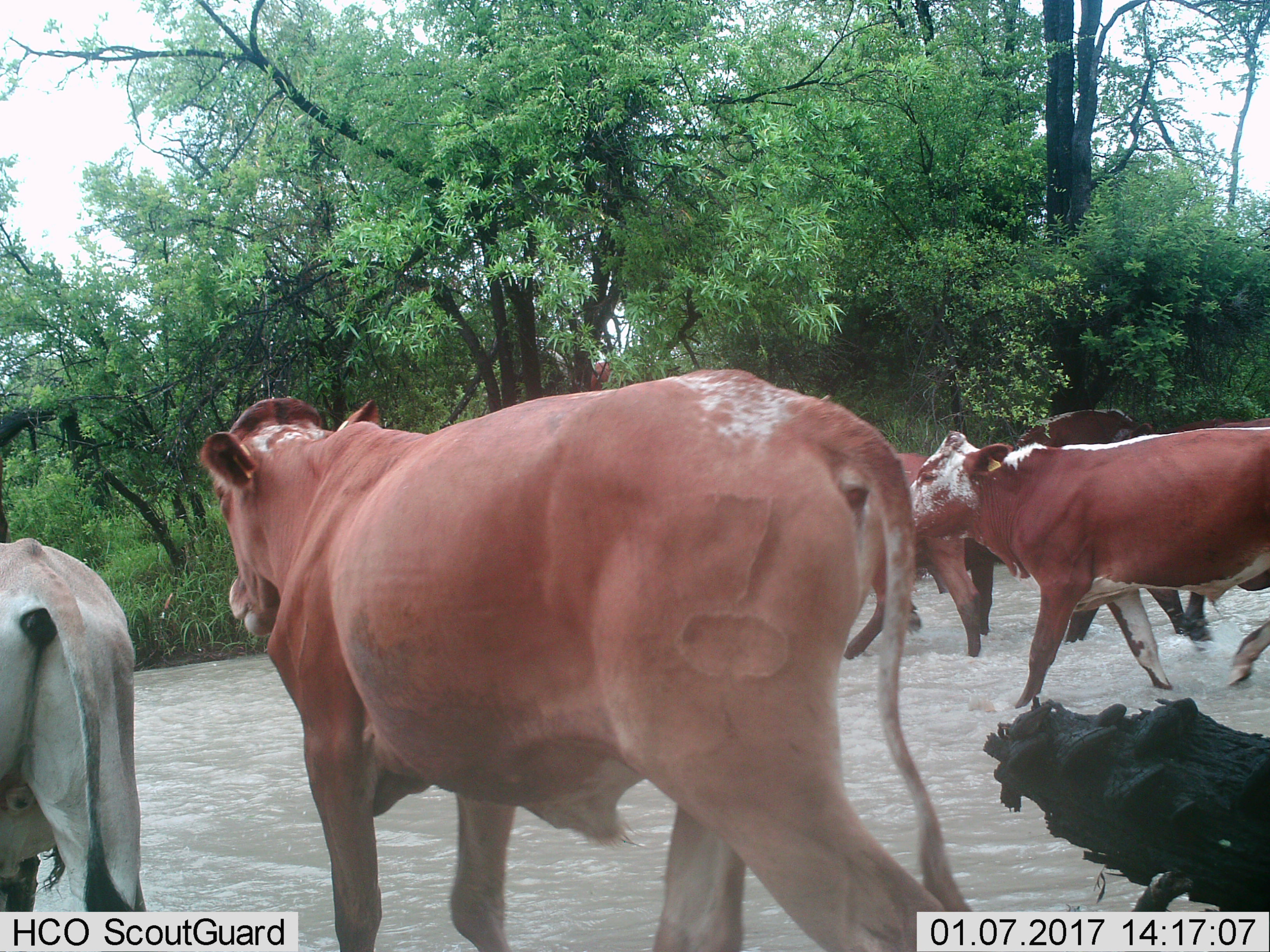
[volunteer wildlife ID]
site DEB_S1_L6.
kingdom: Animalia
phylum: Chordata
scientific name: Vertebrata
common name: domestic animal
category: domesticanimal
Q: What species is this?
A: Domesticanimal (domestic animal) (Vertebrata).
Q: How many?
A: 6.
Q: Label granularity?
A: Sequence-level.